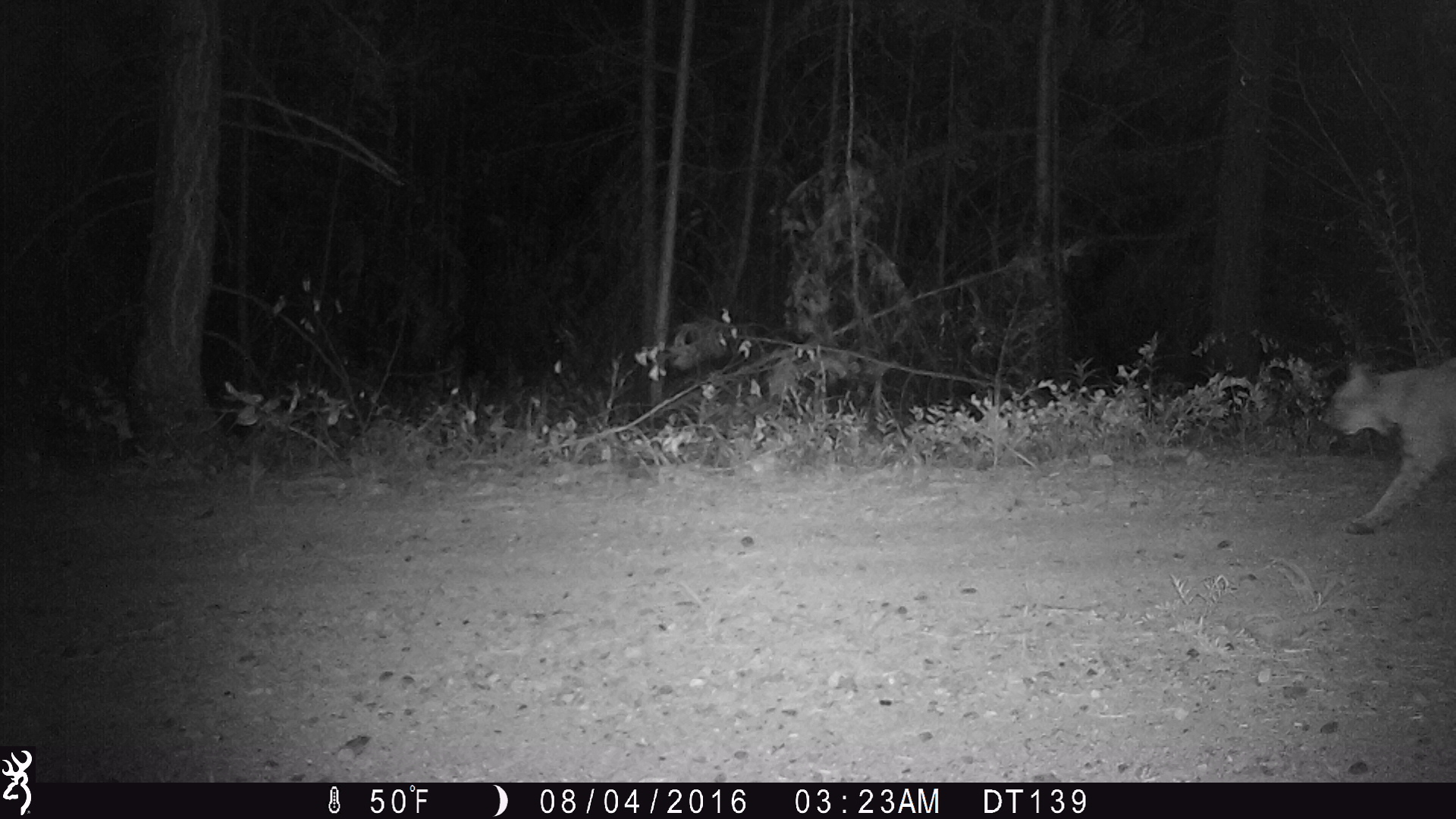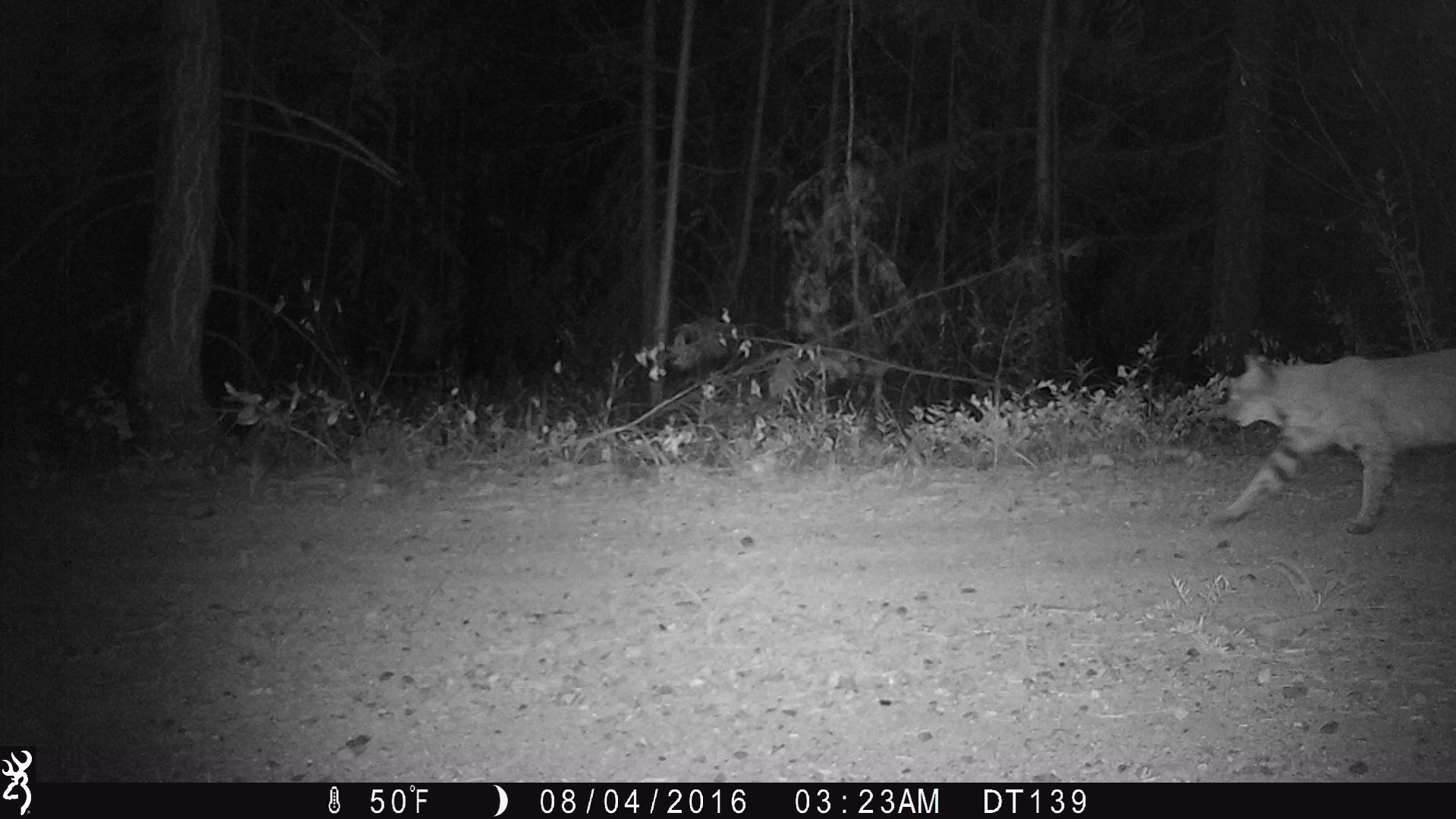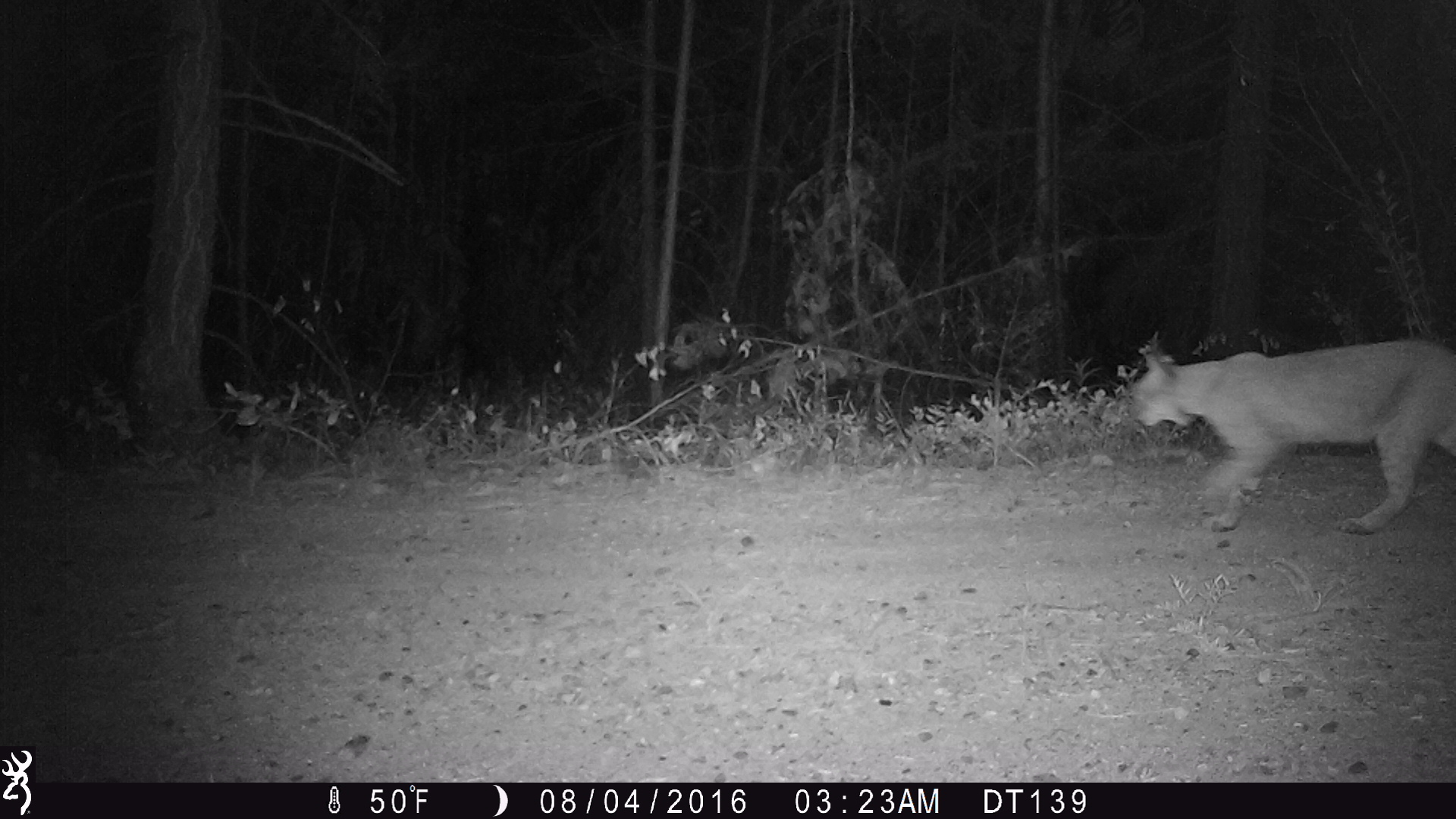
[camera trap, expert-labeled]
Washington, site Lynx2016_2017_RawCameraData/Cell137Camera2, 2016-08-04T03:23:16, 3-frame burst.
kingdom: Animalia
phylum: Chordata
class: Mammalia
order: Carnivora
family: Felidae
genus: Lynx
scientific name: Lynx rufus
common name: bobcat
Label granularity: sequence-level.